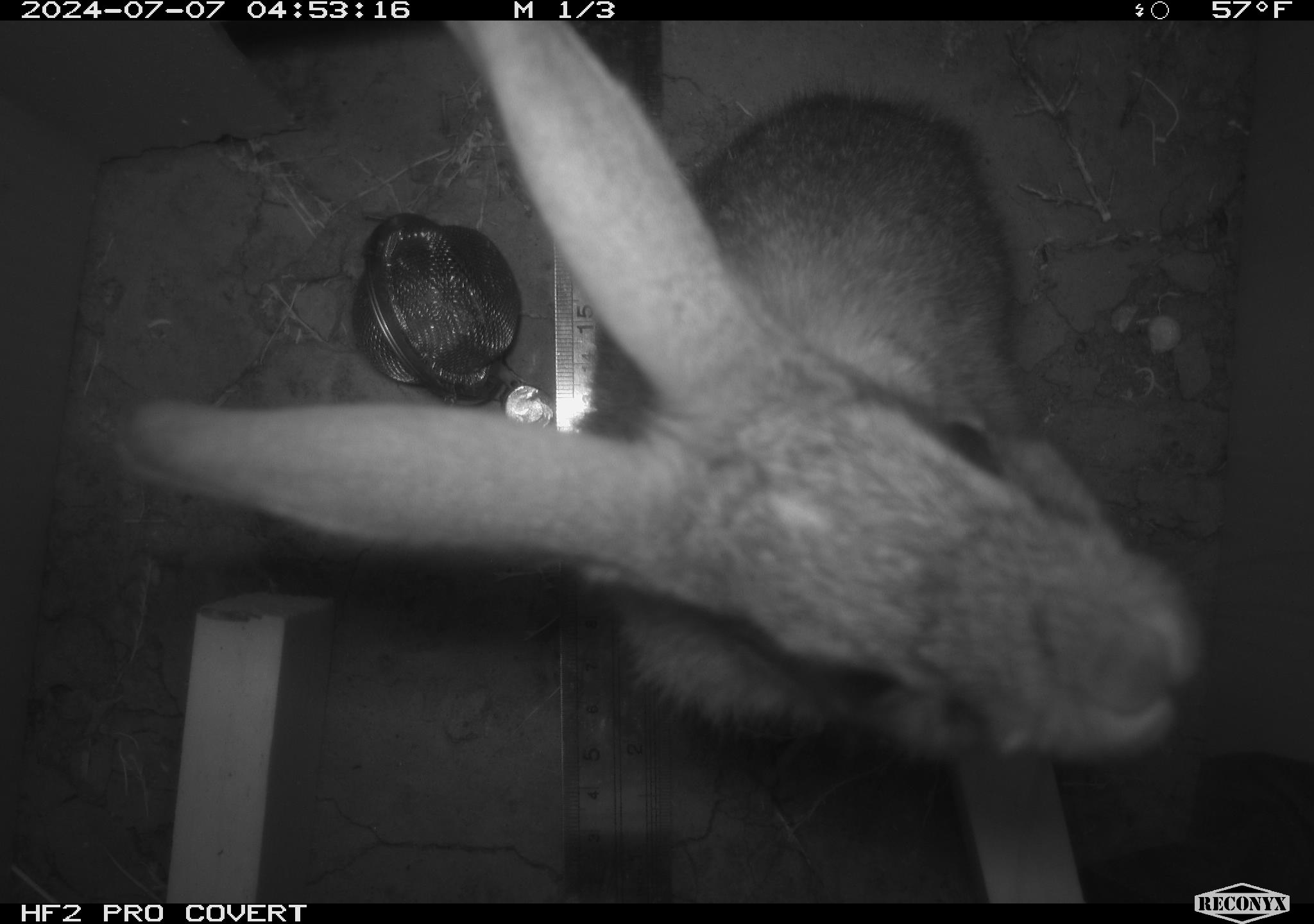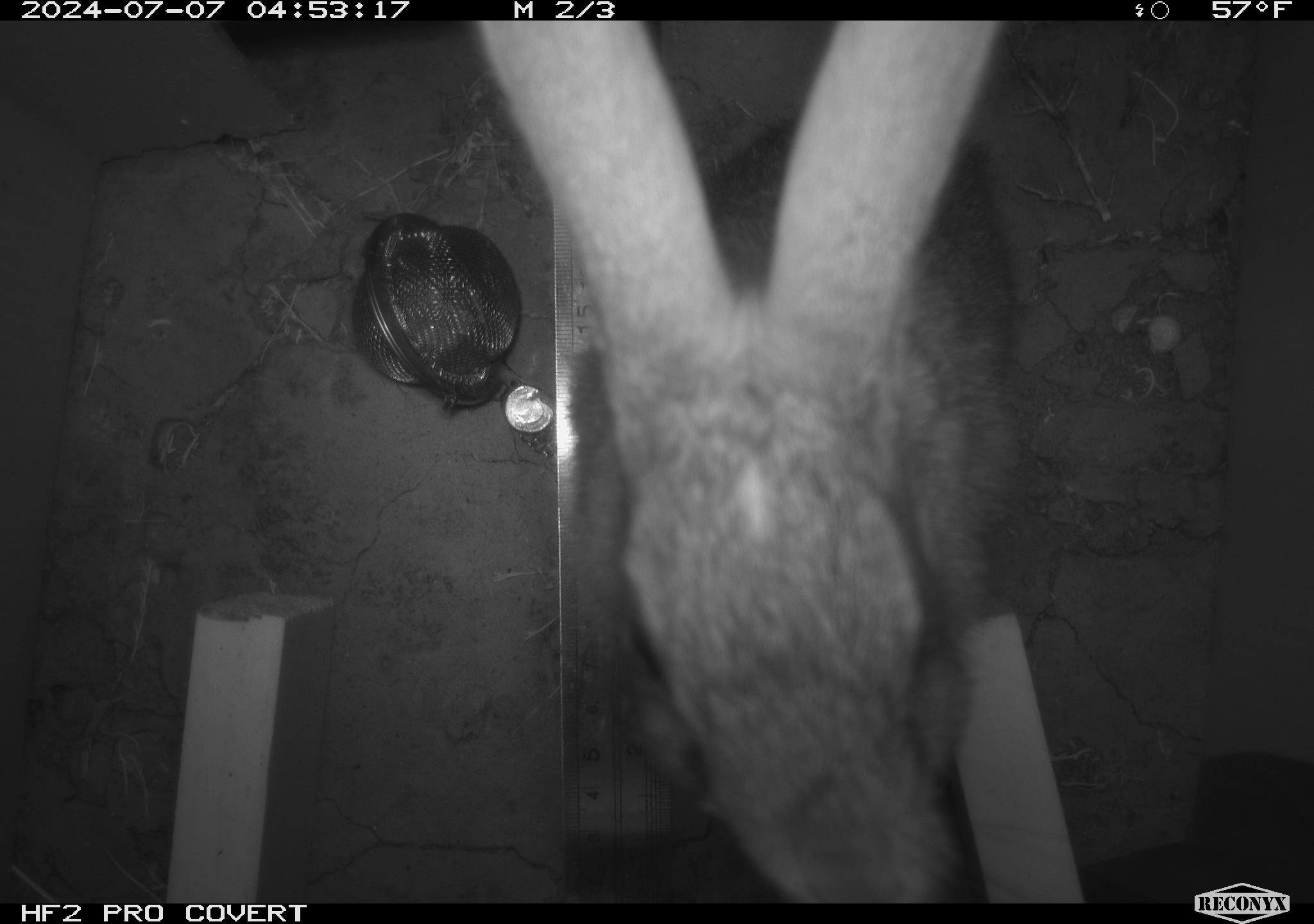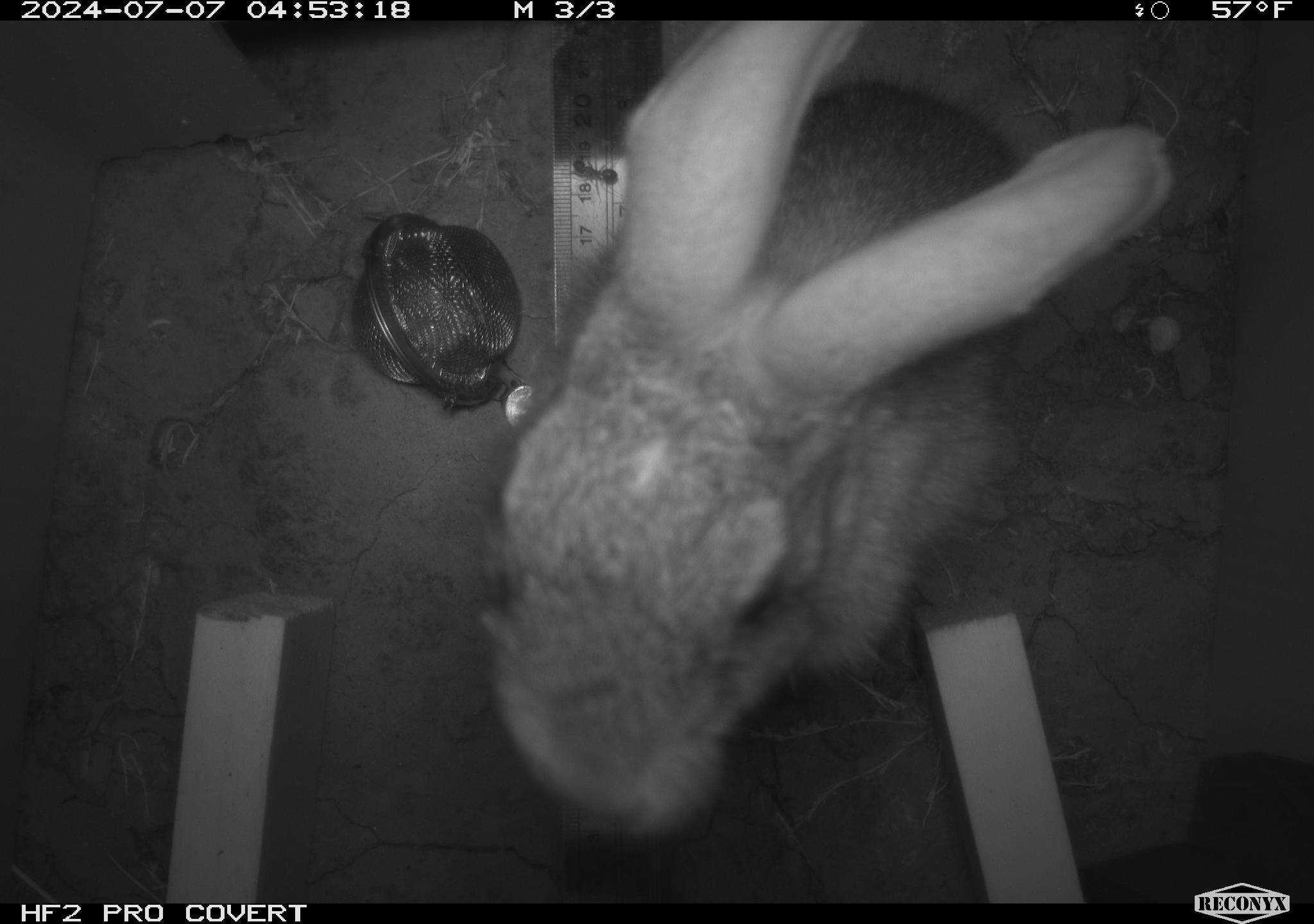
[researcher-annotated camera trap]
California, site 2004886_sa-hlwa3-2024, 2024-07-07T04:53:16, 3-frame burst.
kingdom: Animalia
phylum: Chordata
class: Mammalia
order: Lagomorpha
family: Leporidae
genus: Sylvilagus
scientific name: Sylvilagus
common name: cottontail rabbits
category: sylvilagus species